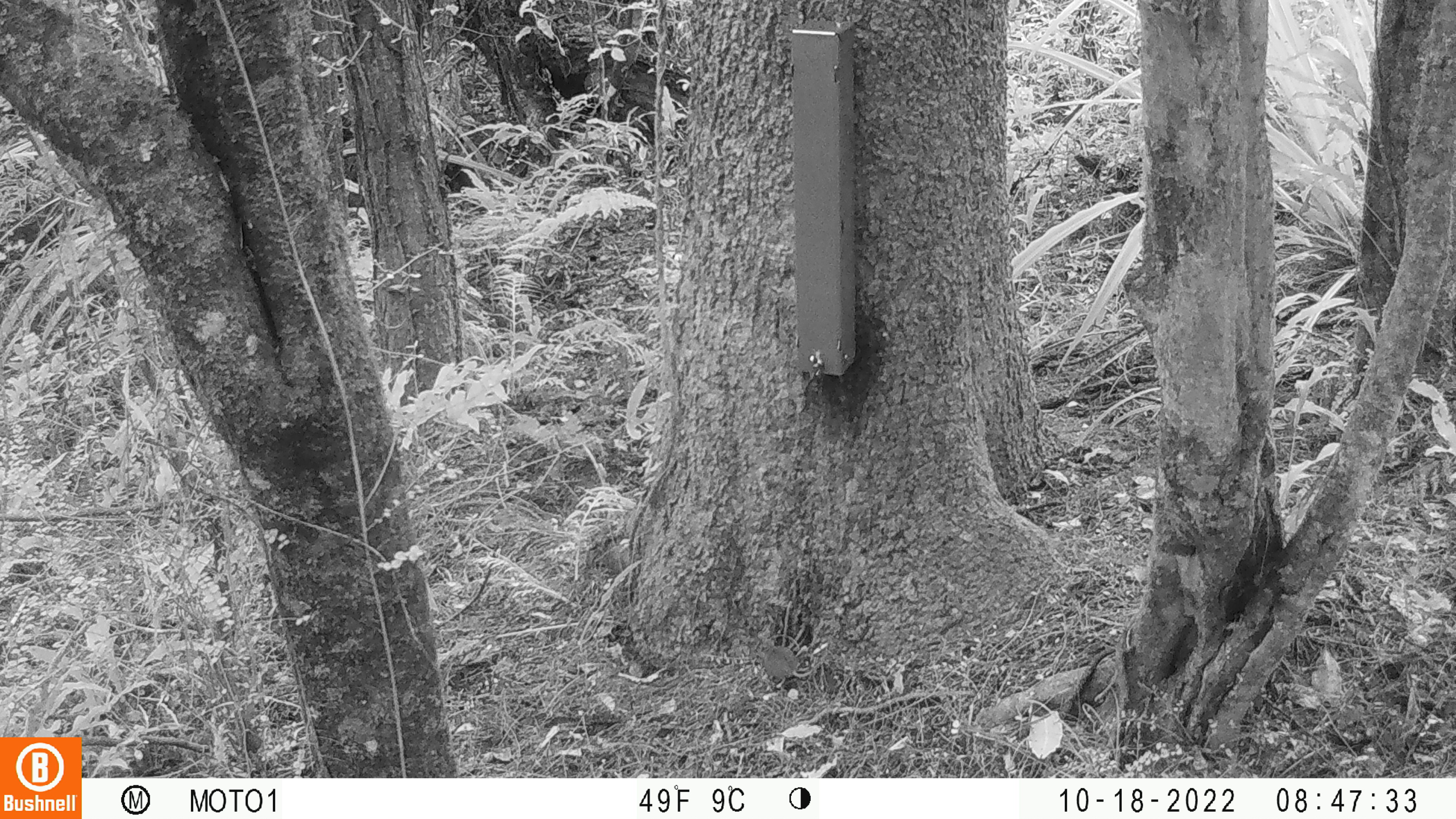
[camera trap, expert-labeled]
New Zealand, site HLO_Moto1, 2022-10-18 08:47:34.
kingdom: Animalia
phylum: Chordata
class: Mammalia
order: Rodentia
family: Muridae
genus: Mus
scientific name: Mus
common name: mouse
Mouse (Mus).